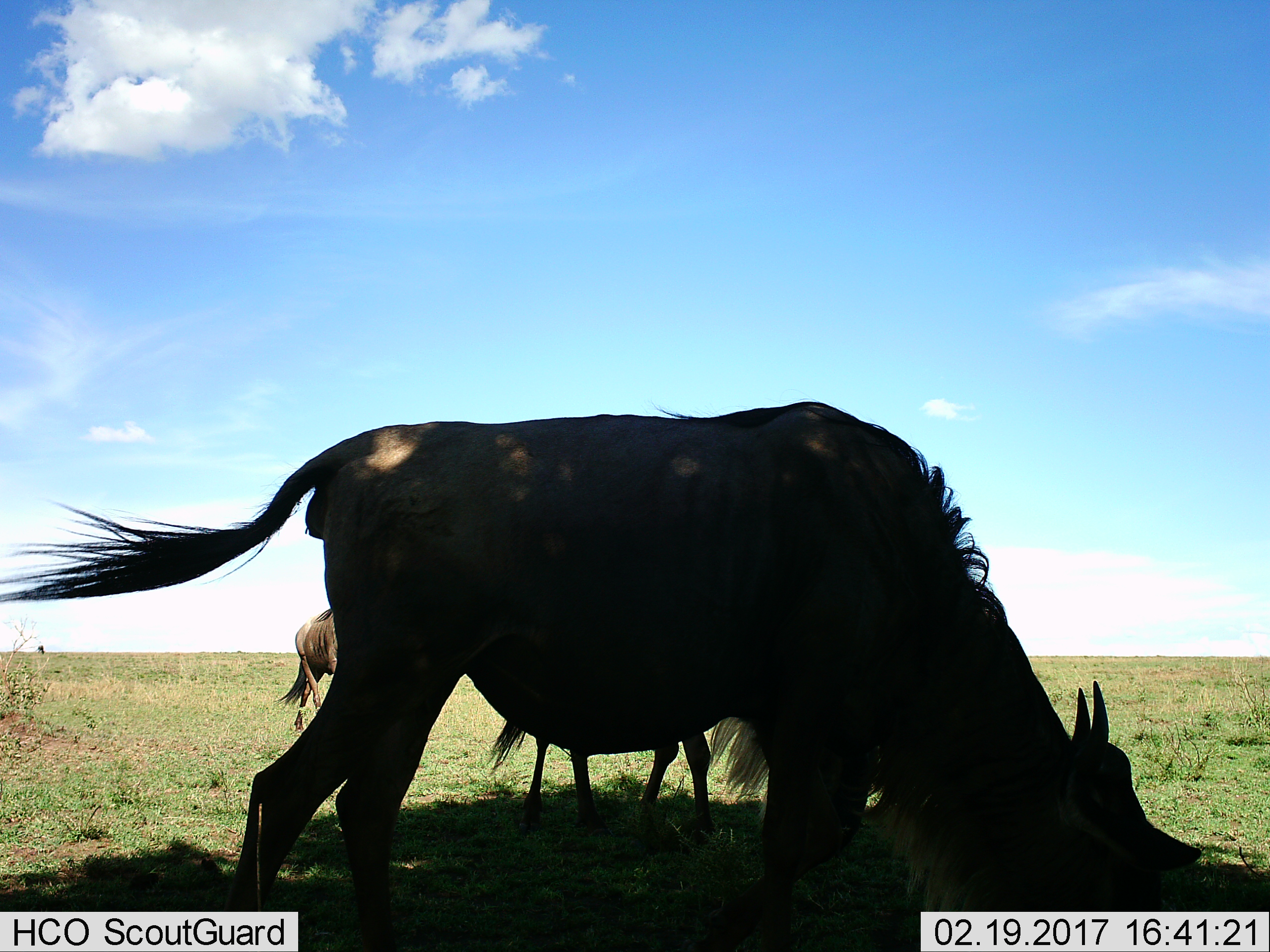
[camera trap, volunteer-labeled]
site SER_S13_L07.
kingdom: Animalia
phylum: Chordata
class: Mammalia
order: Artiodactyla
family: Bovidae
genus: Connochaetes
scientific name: Connochaetes taurinus taurinus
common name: blue wildebeest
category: wildebeestblue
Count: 3.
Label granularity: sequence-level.